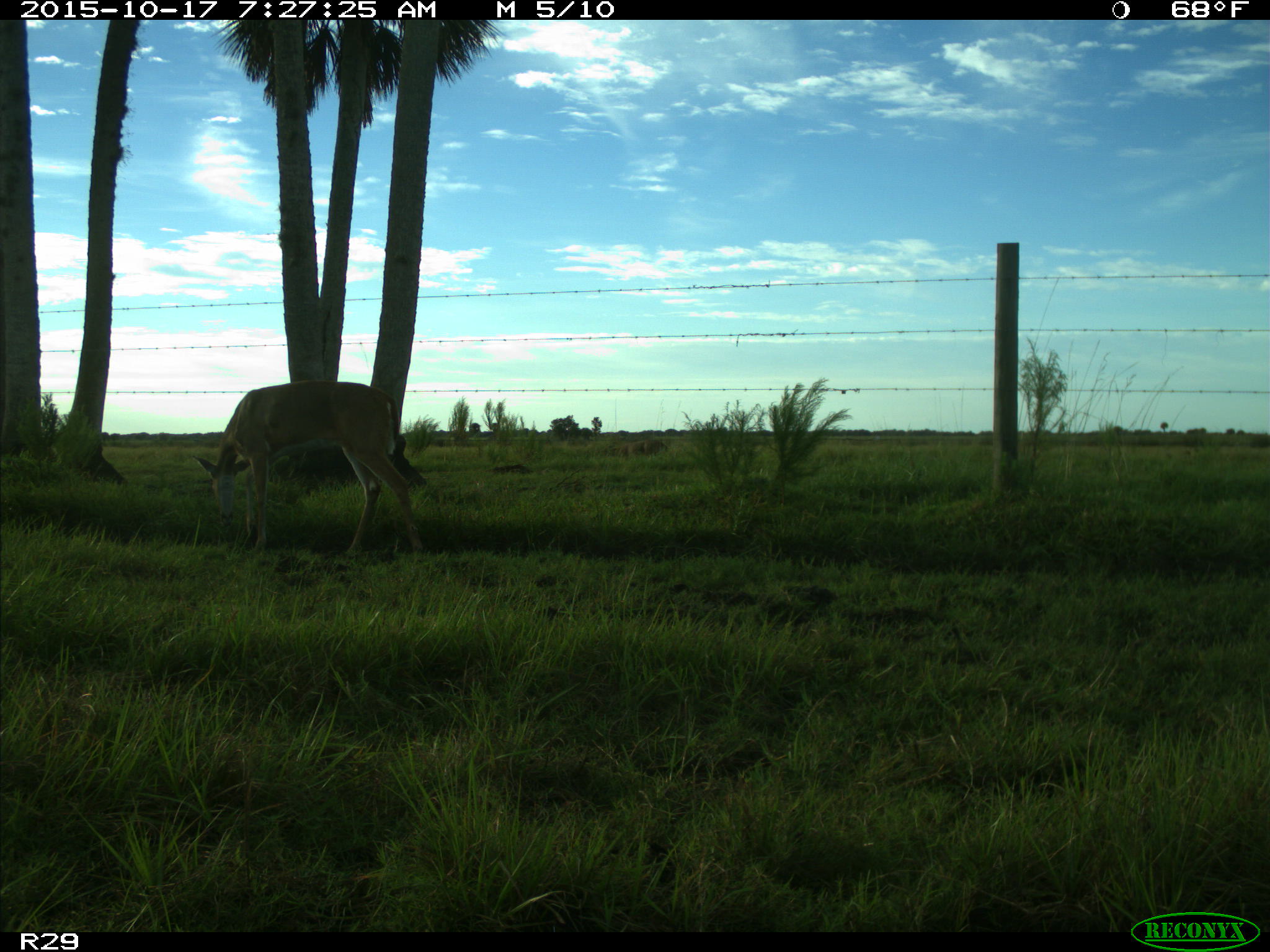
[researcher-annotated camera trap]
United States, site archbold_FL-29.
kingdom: Animalia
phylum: Chordata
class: Mammalia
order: Artiodactyla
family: Cervidae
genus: Odocoileus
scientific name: Odocoileus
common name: deer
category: unidentified deer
Unidentified deer (deer) (Odocoileus).